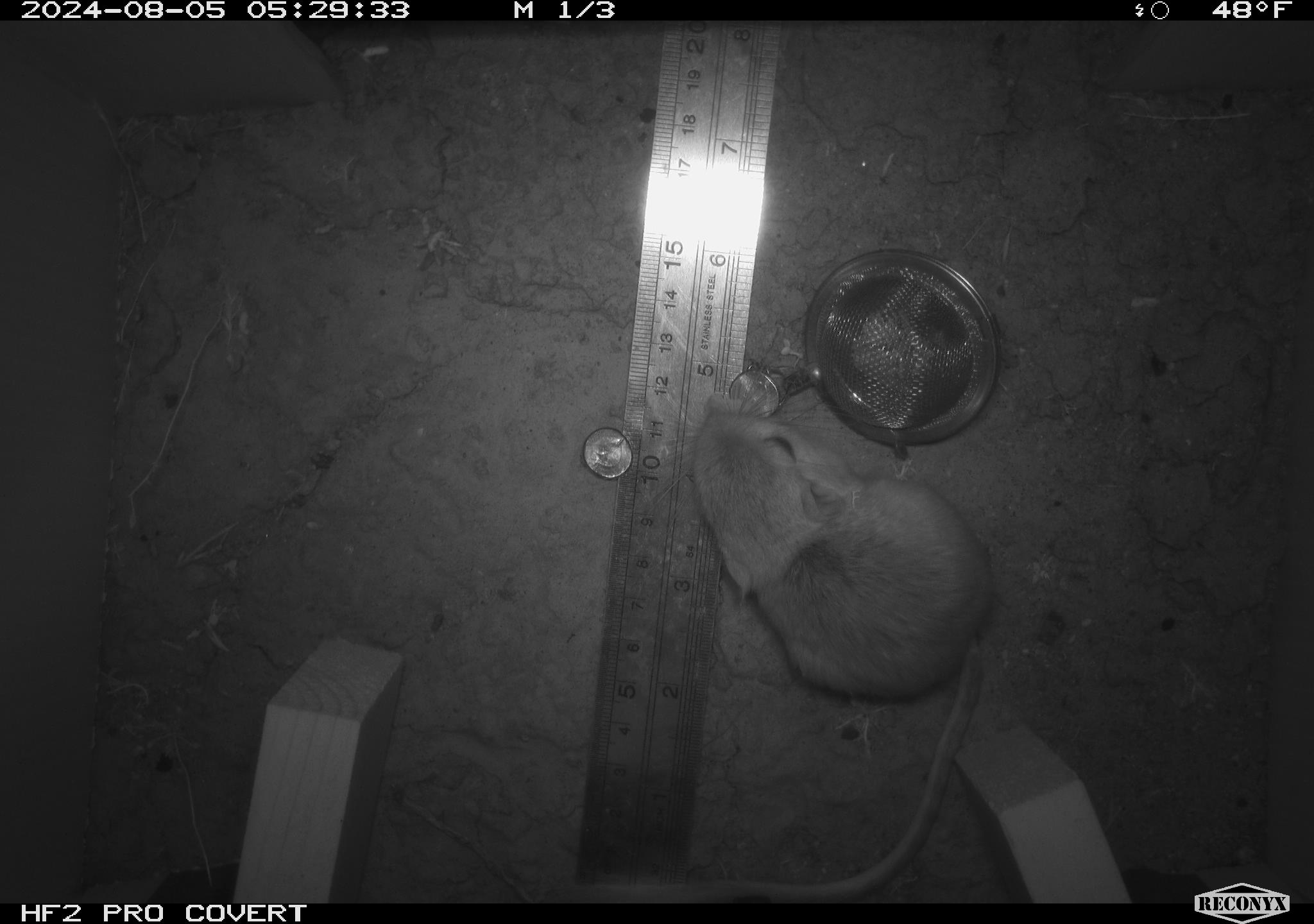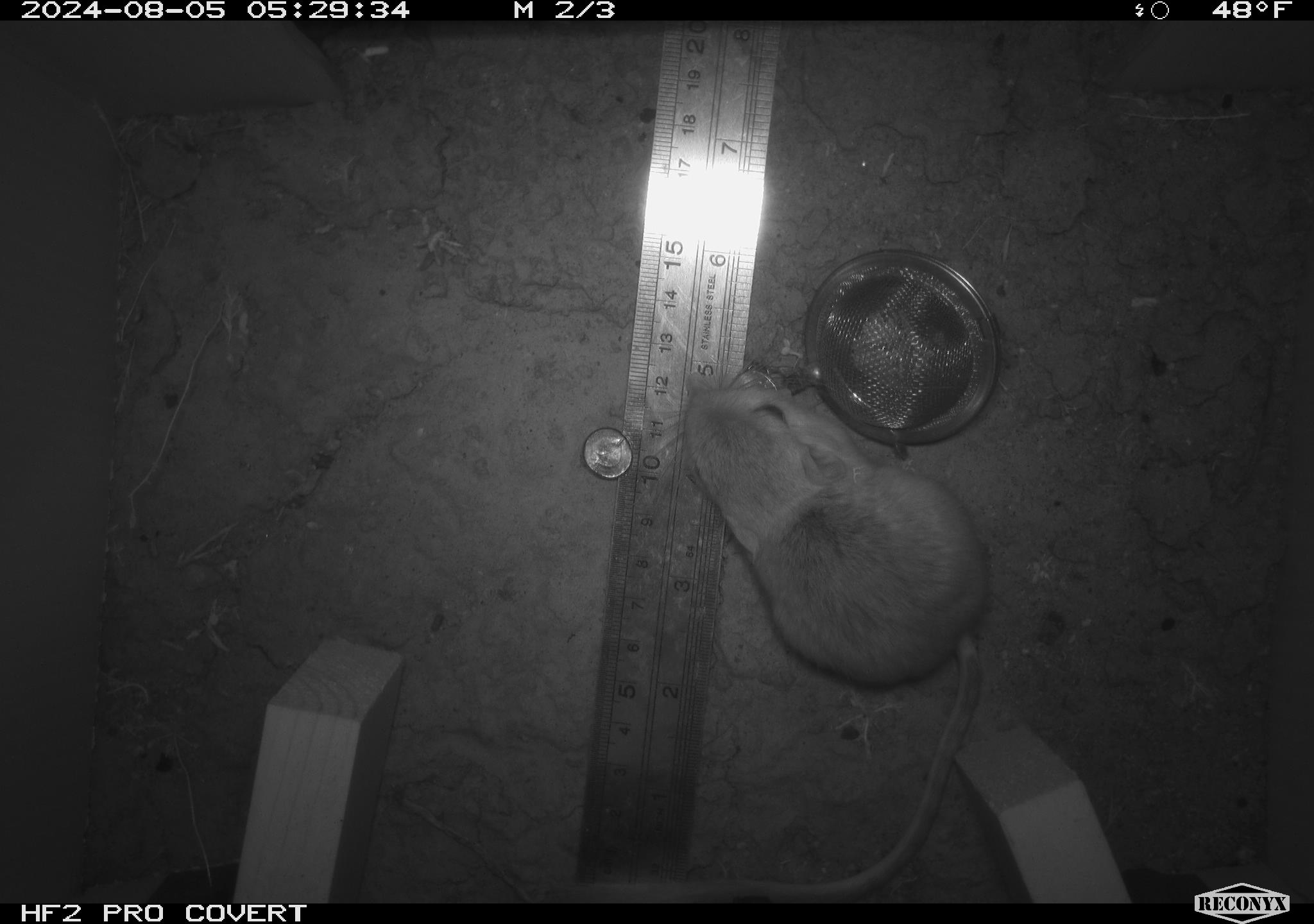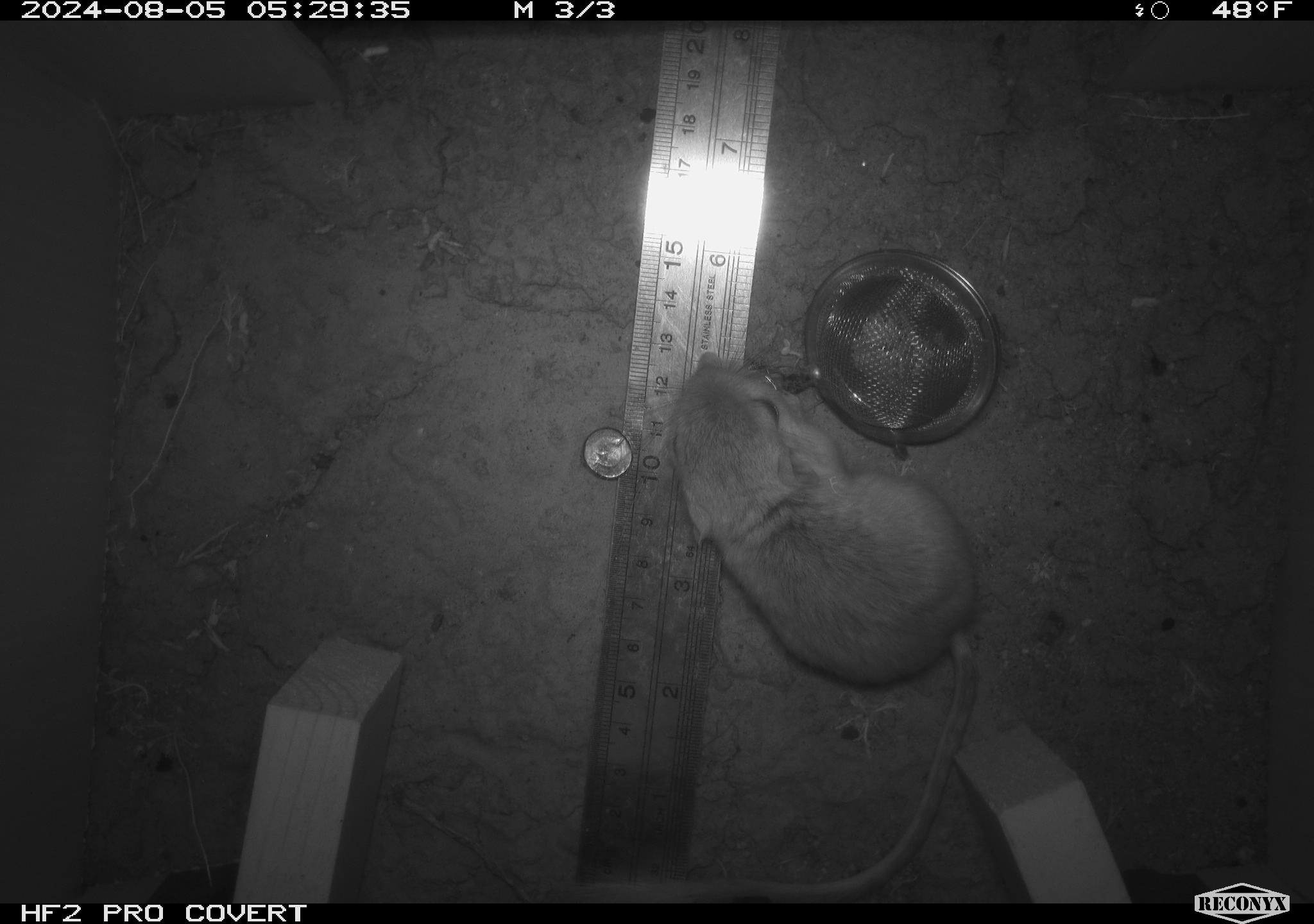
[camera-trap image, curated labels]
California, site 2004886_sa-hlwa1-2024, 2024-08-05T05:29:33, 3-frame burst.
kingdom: Animalia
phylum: Chordata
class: Mammalia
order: Rodentia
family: Heteromyidae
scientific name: Heteromyidae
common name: kangaroo rats and pocket mice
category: heteromyidae family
Heteromyidae family (kangaroo rats and pocket mice) (Heteromyidae).